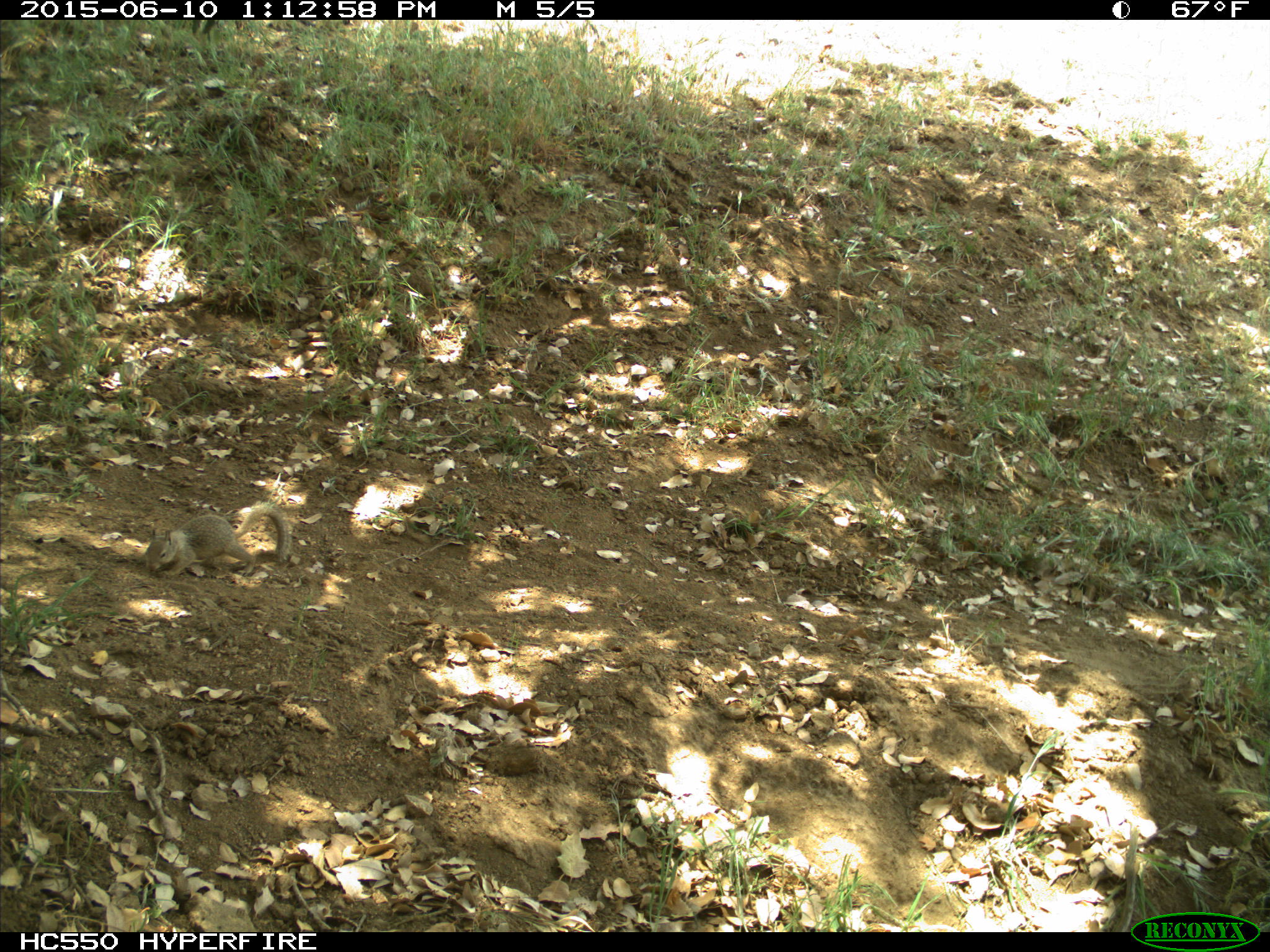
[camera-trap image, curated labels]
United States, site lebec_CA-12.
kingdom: Animalia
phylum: Chordata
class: Mammalia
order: Rodentia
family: Sciuridae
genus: Otospermophilus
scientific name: Otospermophilus beecheyi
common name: california ground squirrel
Otospermophilus beecheyi (california ground squirrel).